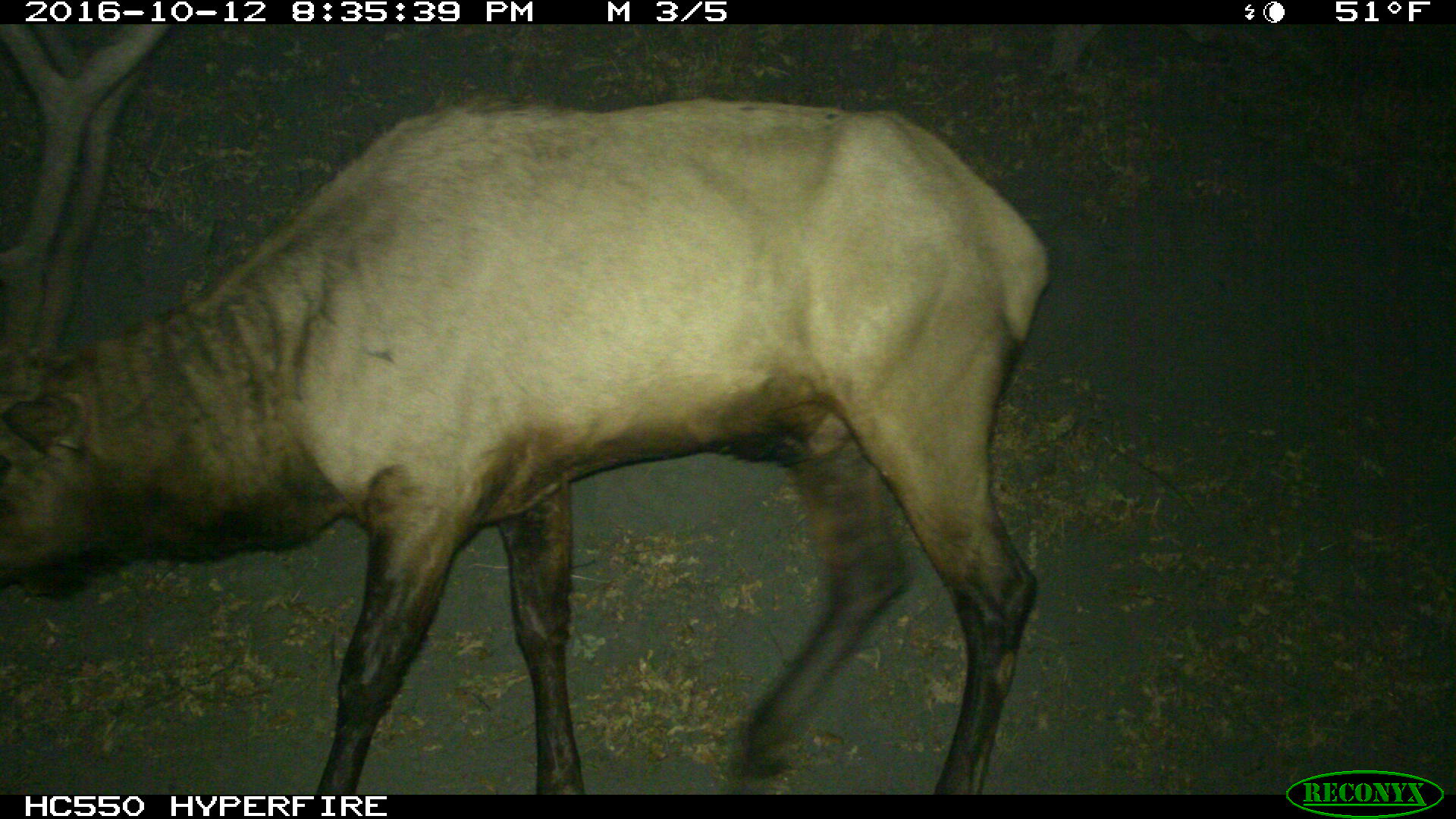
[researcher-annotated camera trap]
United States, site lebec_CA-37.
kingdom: Animalia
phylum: Chordata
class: Mammalia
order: Artiodactyla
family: Cervidae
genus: Cervus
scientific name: Cervus canadensis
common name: elk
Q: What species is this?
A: Cervus canadensis (elk).